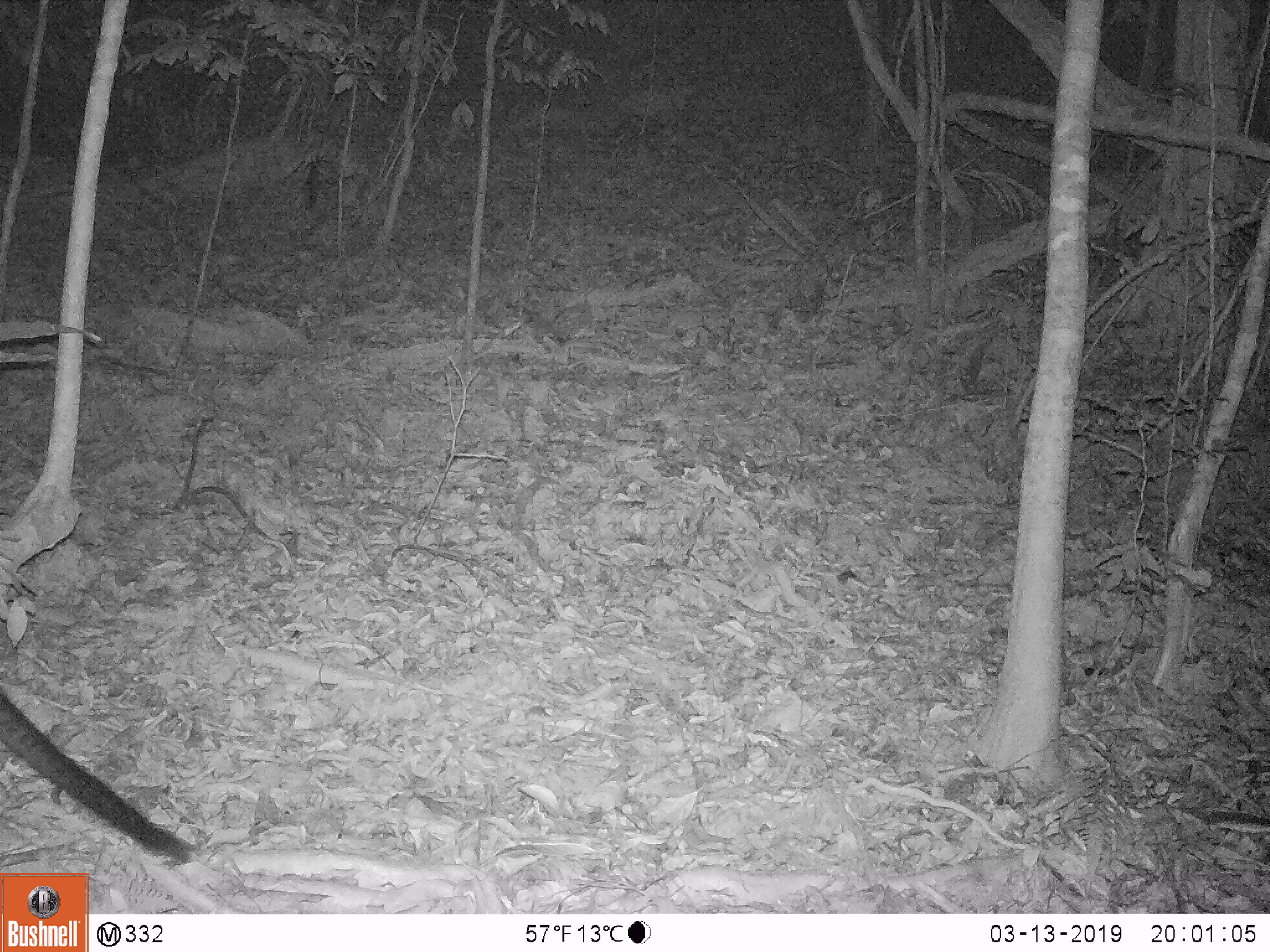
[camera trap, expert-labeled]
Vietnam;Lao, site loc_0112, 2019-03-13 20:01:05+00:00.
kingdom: Animalia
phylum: Chordata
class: Mammalia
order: Carnivora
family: Viverridae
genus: Paguma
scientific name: Paguma larvata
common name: masked palm civet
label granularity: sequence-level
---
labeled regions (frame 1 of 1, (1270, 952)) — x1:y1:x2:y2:
masked palm civet: 0:678:199:862